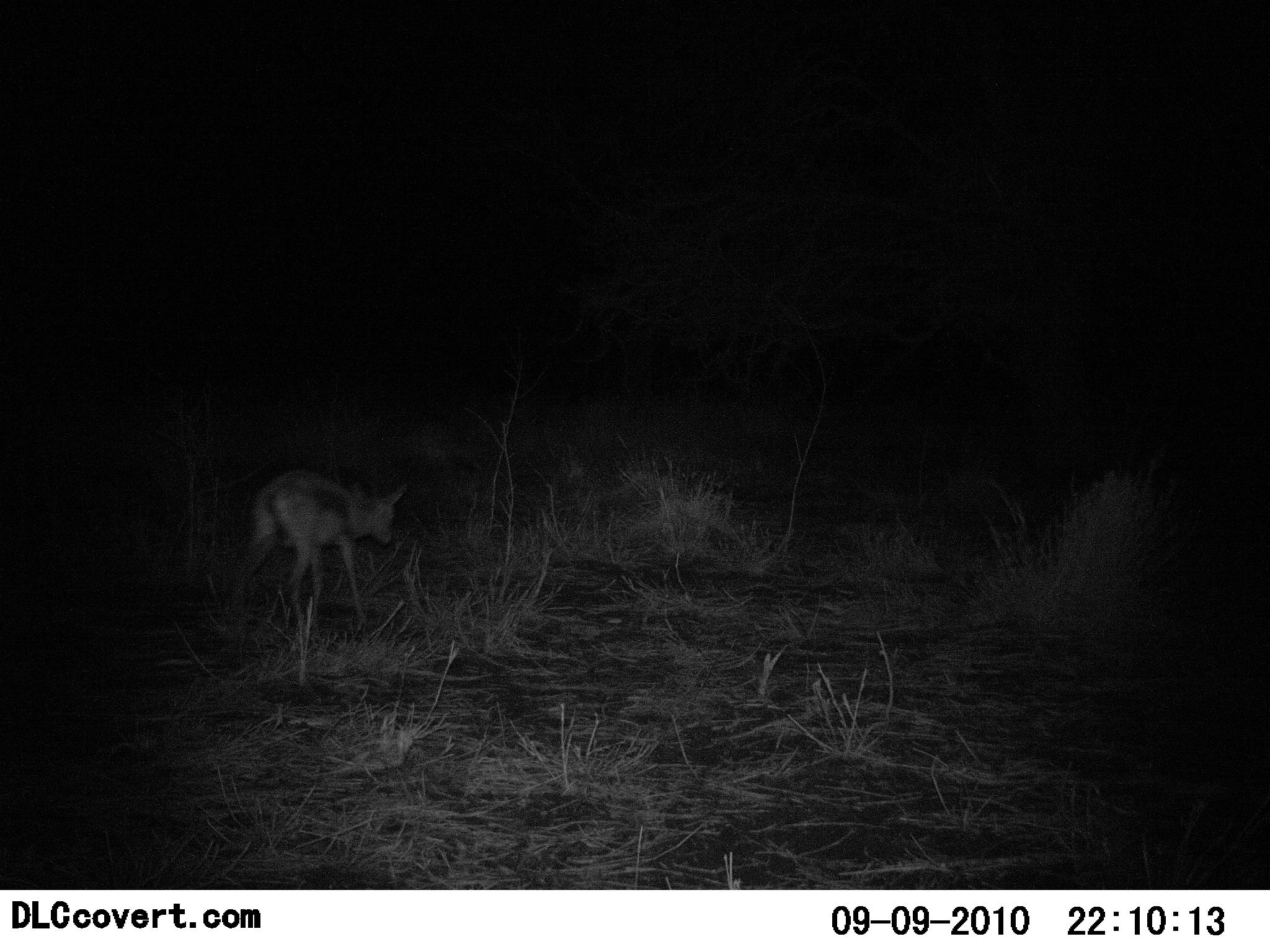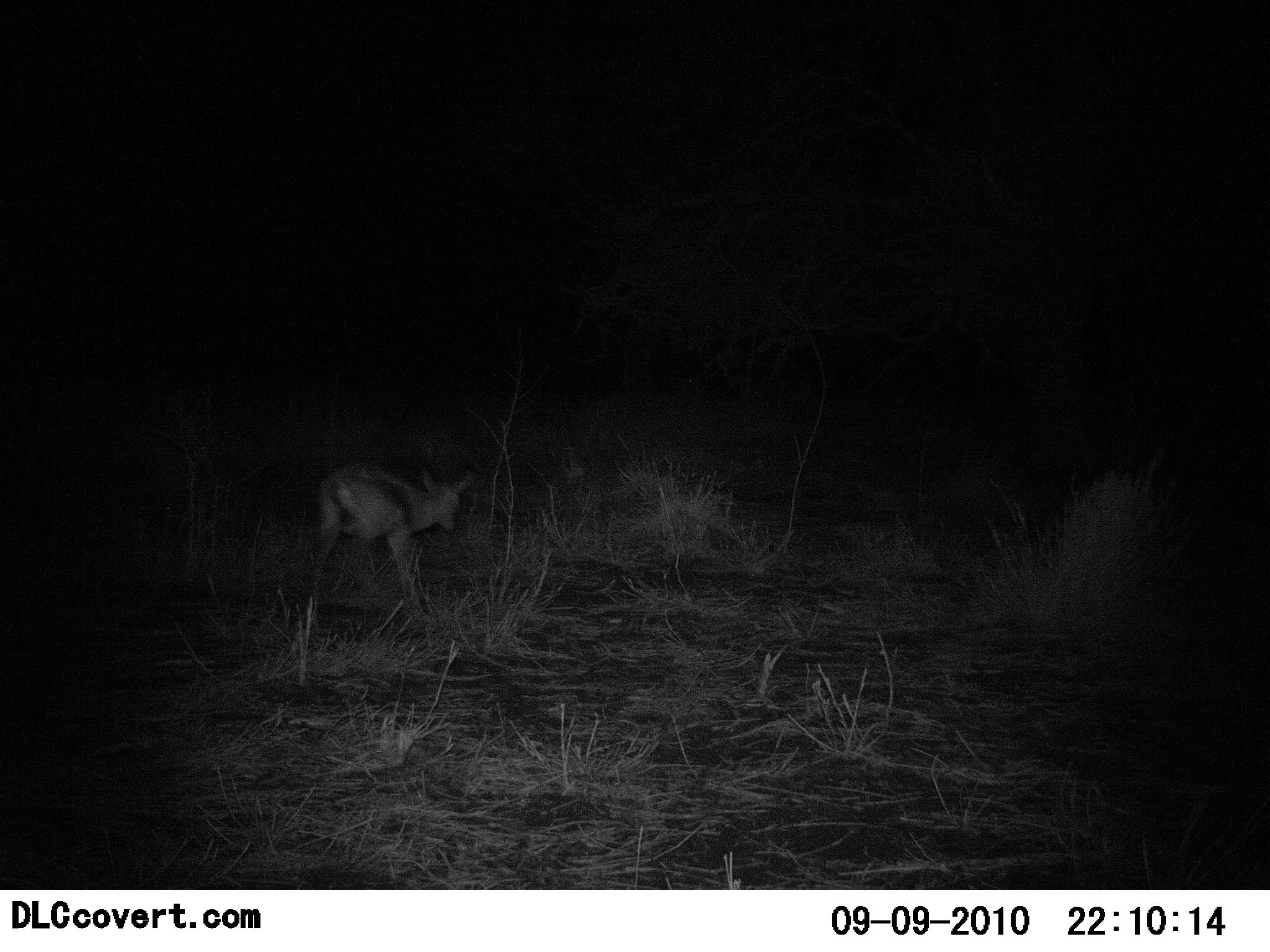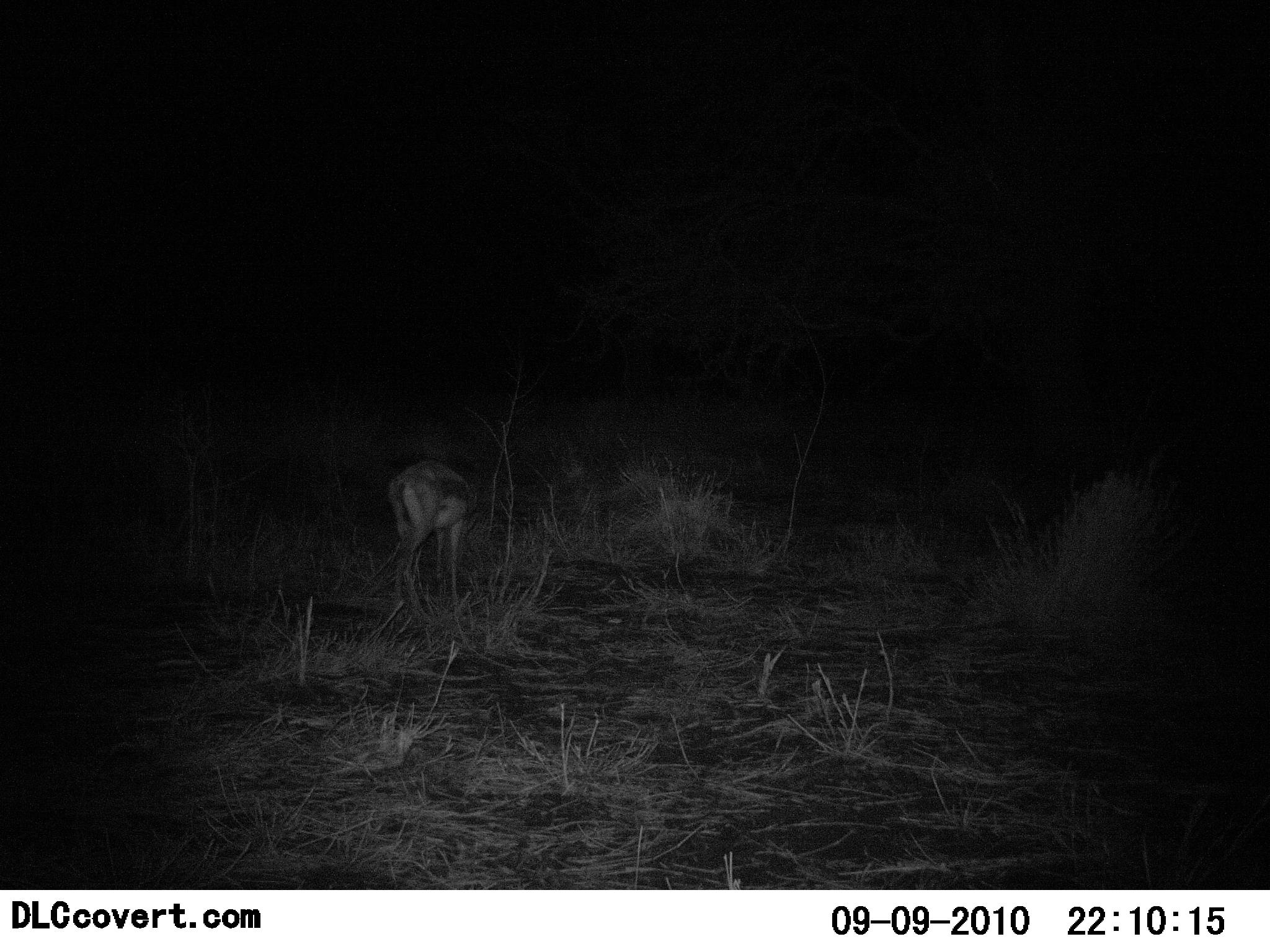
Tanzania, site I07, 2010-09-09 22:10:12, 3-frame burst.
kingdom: Animalia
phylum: Chordata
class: Mammalia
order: Artiodactyla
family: Bovidae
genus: Eudorcas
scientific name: Eudorcas thomsonii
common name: thomson's gazelle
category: gazellethomsons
Gazellethomsons (thomson's gazelle) (Eudorcas thomsonii), count 1. Behavior (volunteer vote fractions): standing 17%, resting 0%, moving 100%, interacting 0%. Young present (vote fraction): 0%. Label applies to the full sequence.